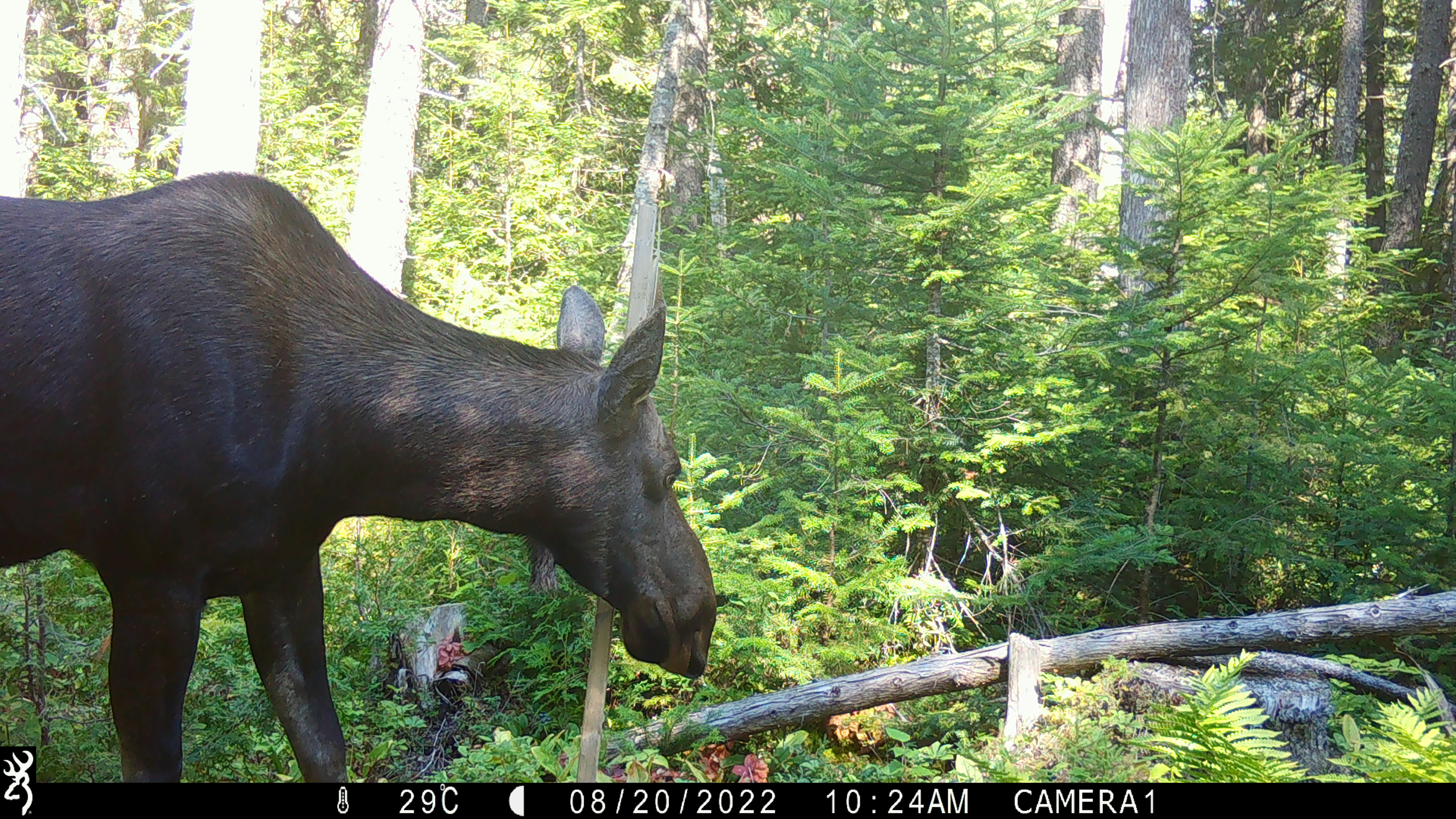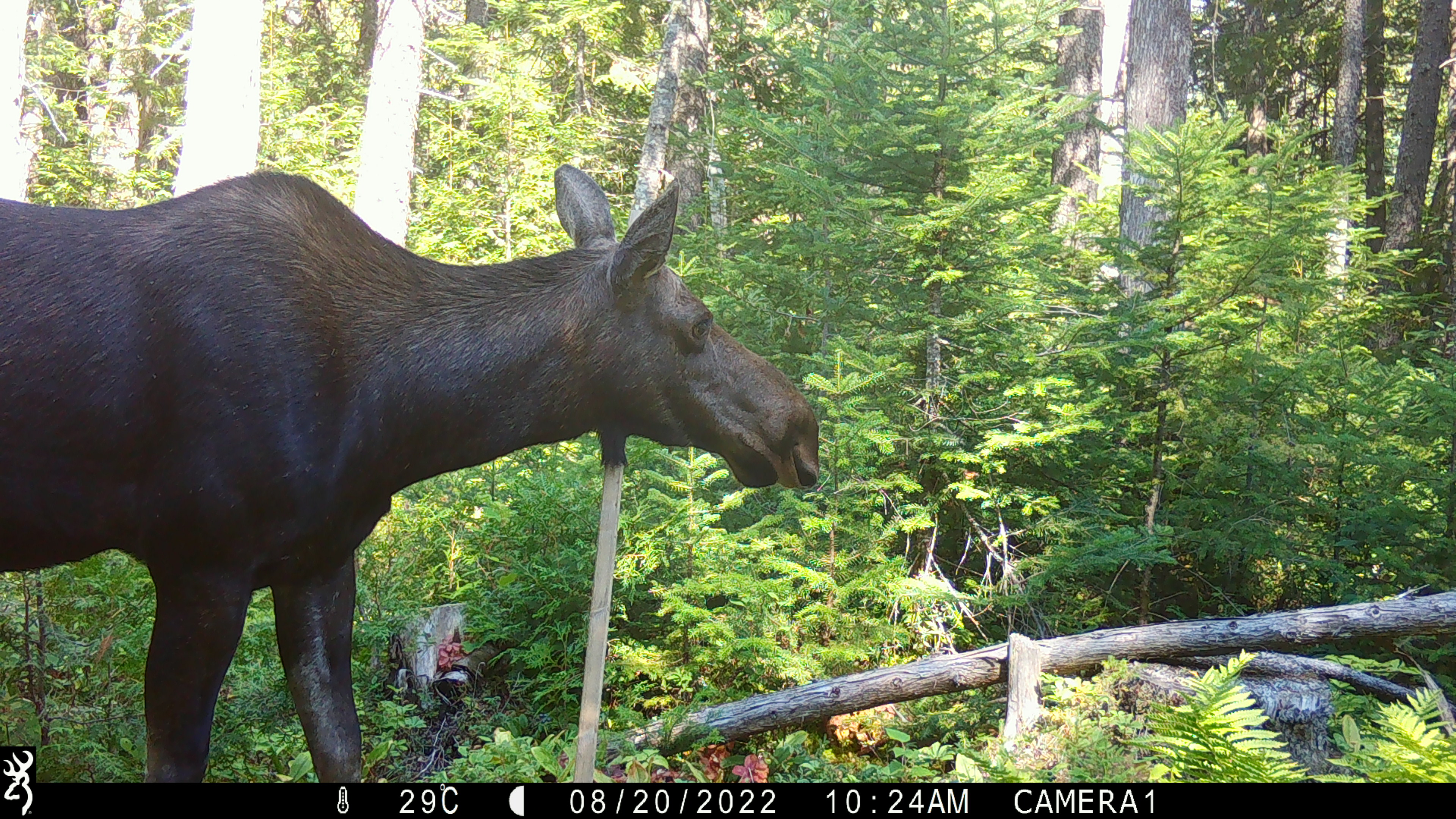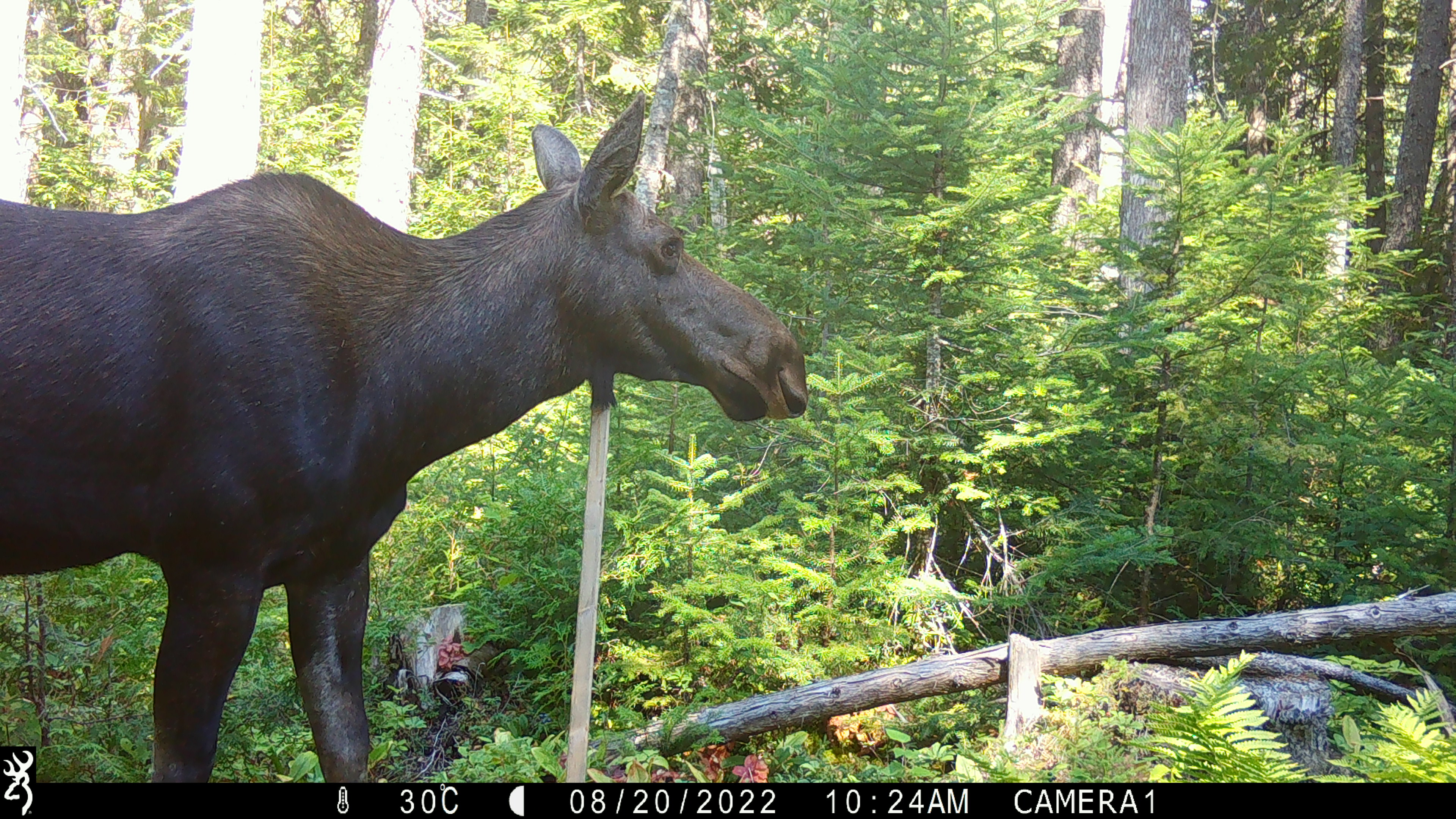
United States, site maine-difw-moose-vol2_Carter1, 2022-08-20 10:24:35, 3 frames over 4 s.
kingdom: Animalia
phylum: Chordata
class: Mammalia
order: Artiodactyla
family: Cervidae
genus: Alces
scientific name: Alces alces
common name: moose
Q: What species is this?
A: Moose (Alces alces).